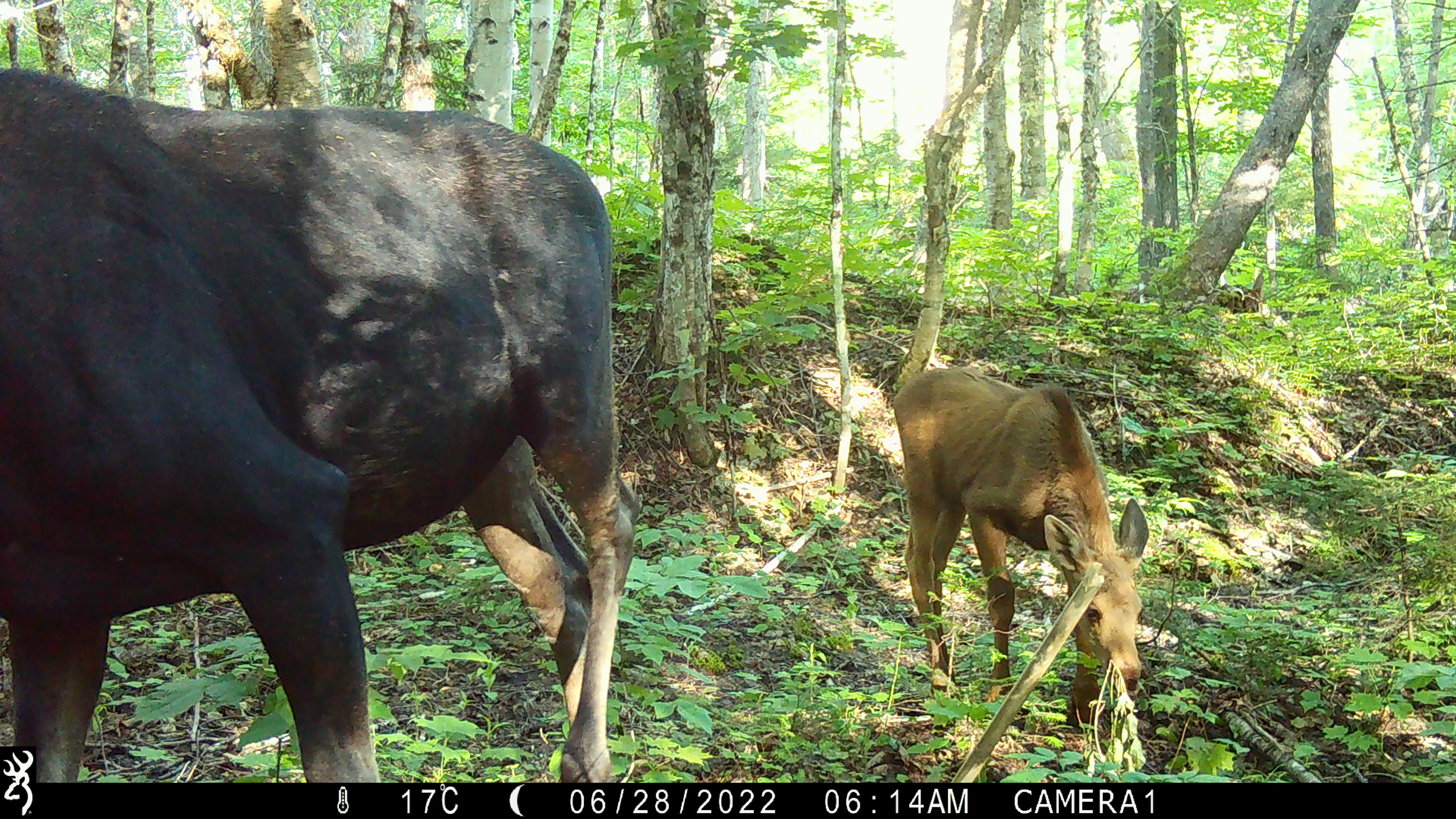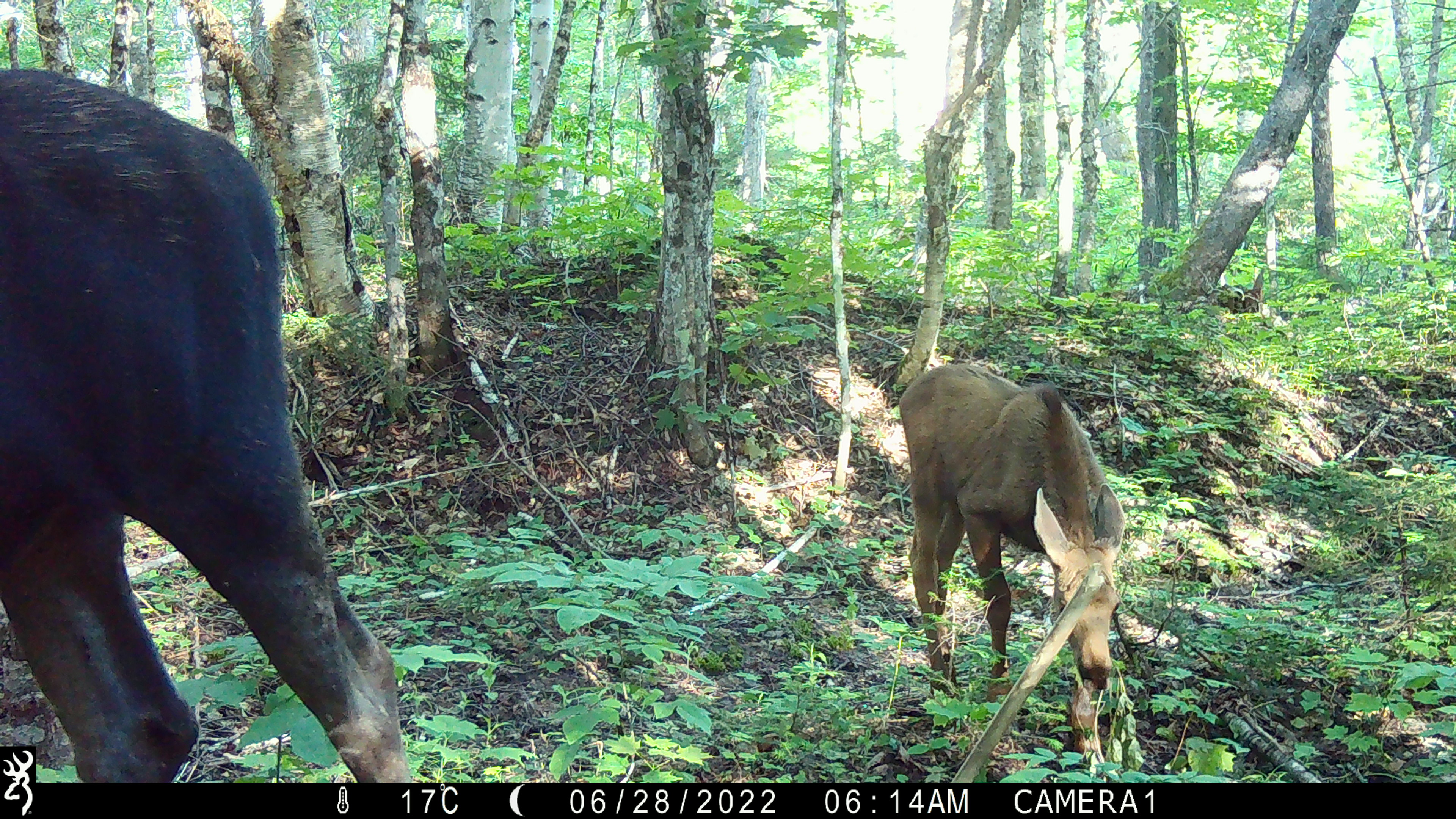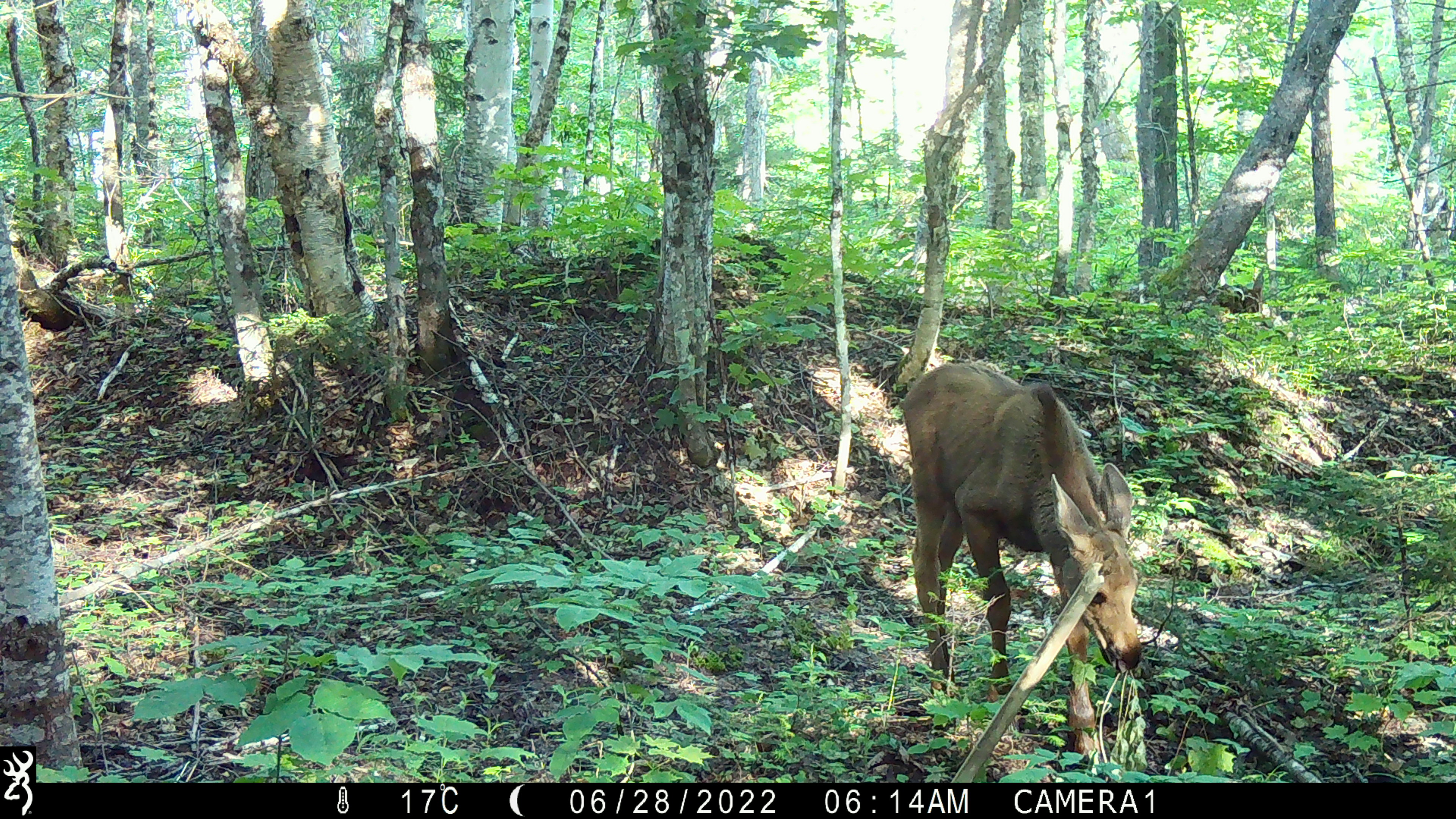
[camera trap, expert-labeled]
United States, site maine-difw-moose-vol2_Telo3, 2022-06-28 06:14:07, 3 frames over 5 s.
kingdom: Animalia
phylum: Chordata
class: Mammalia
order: Artiodactyla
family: Cervidae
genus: Alces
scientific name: Alces alces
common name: moose